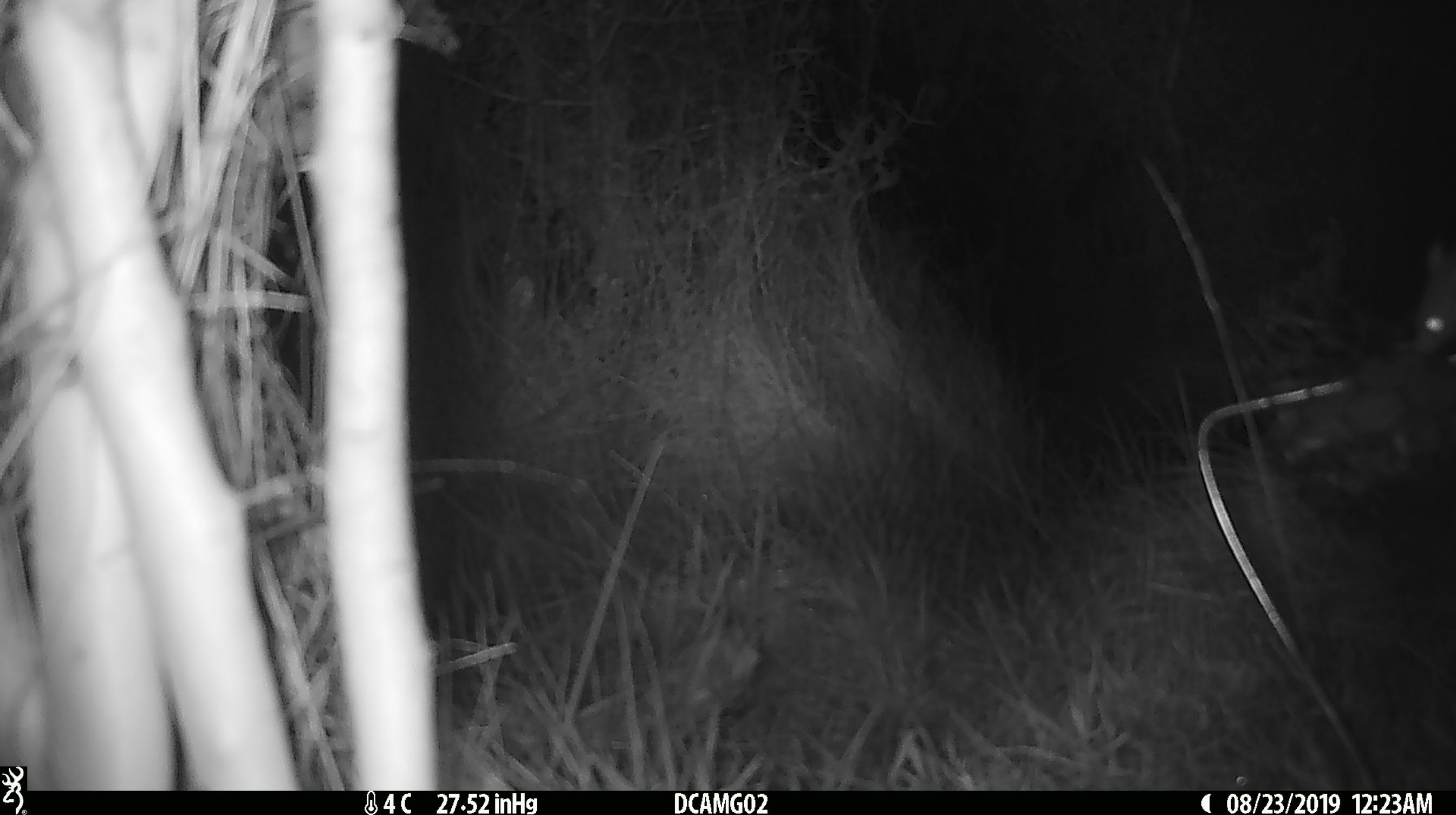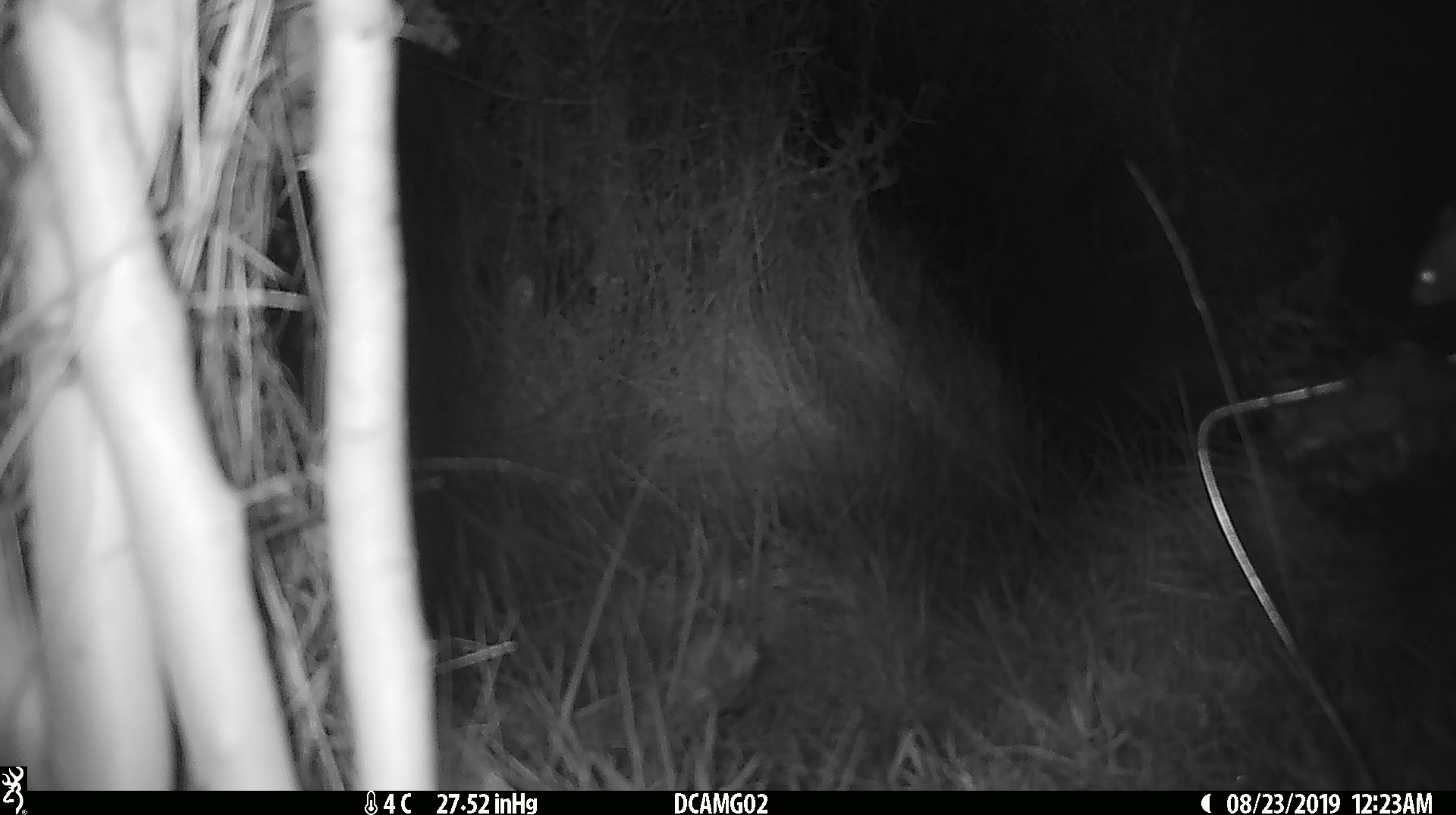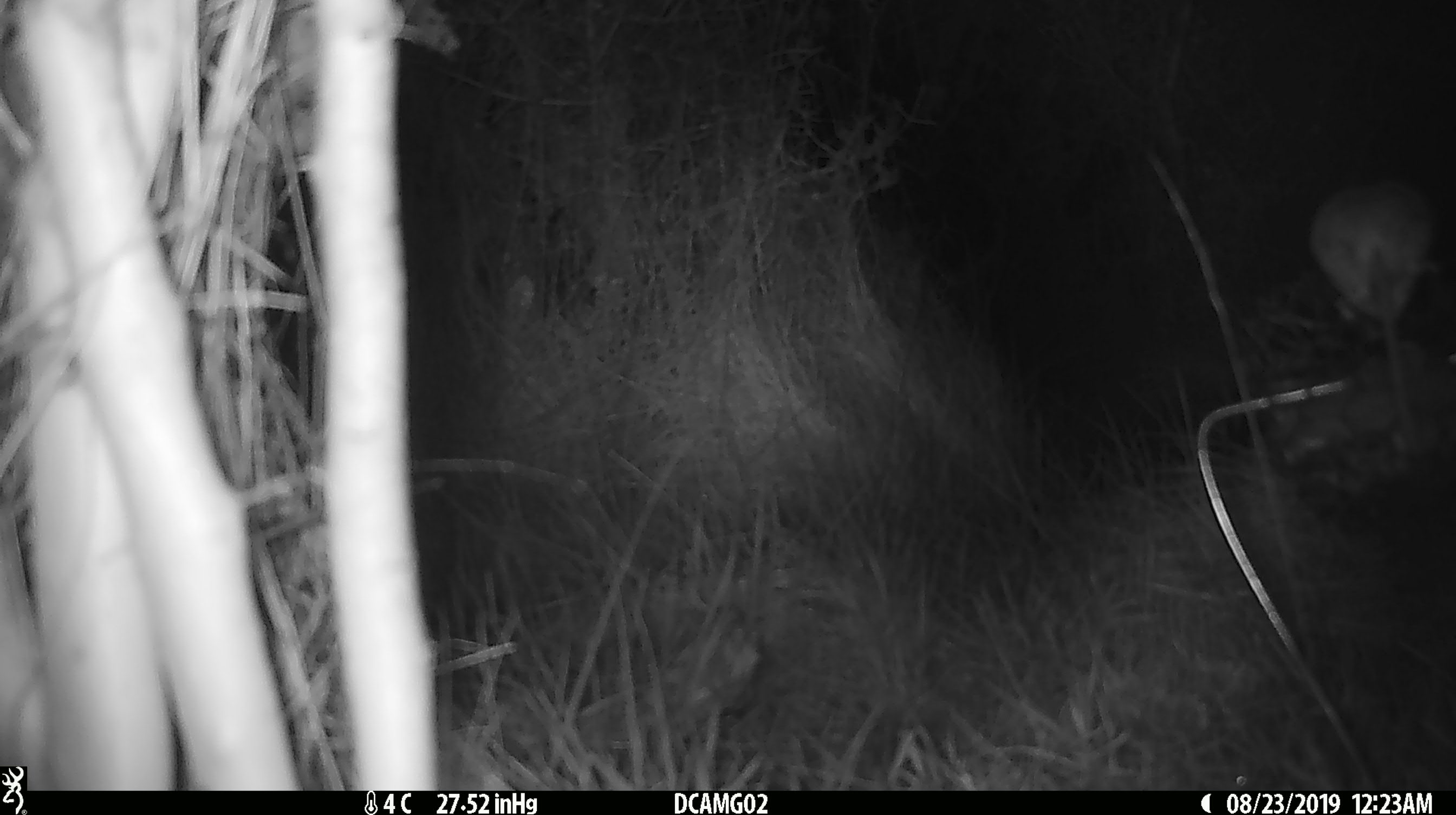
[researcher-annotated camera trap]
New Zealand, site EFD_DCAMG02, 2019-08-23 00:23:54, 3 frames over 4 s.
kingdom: Animalia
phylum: Chordata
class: Mammalia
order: Rodentia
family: Muridae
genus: Mus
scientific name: Mus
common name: mouse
Mouse (Mus).